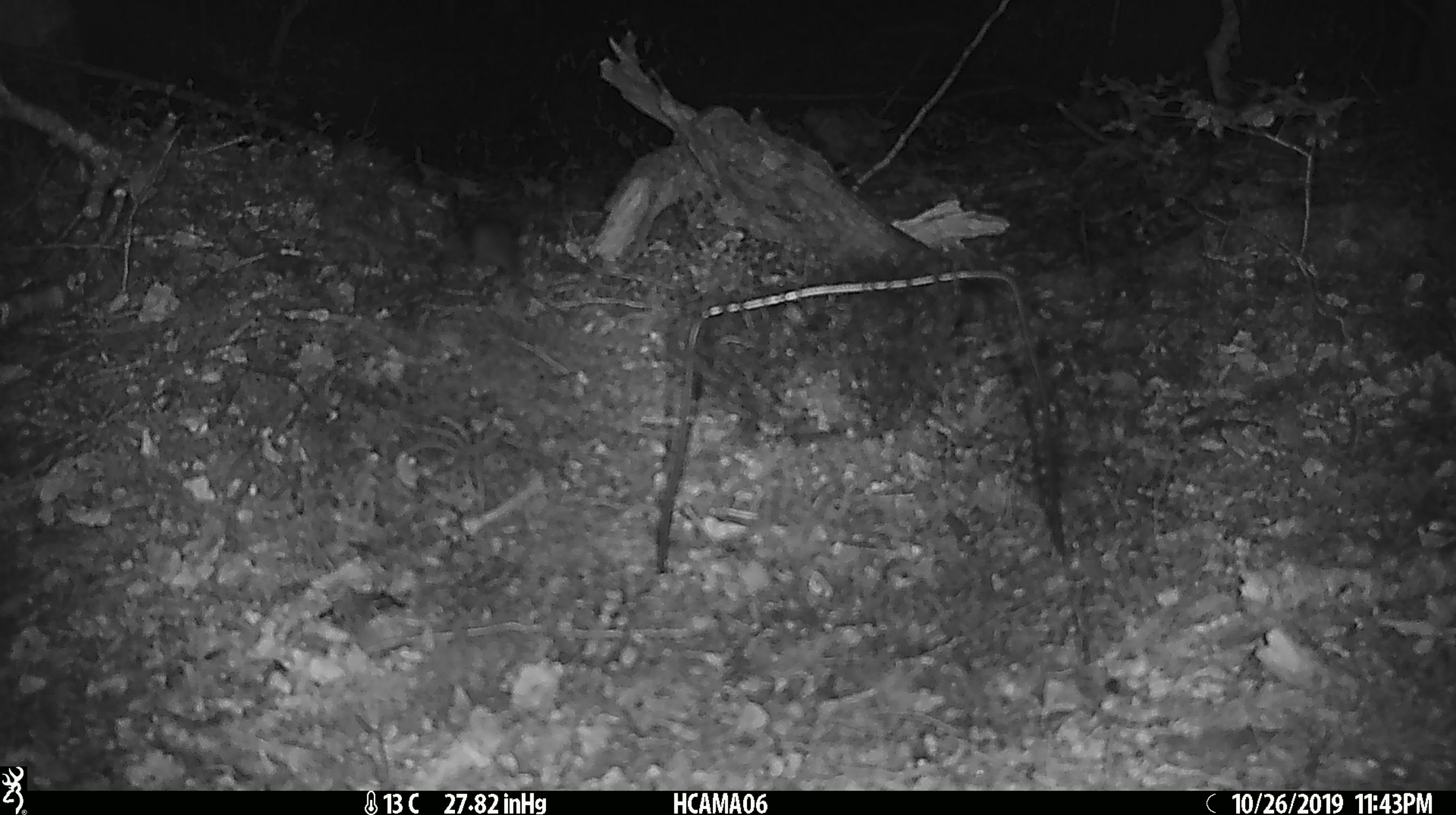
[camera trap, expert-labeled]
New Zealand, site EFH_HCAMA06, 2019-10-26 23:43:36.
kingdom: Animalia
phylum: Chordata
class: Mammalia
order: Rodentia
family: Muridae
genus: Mus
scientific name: Mus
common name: mouse